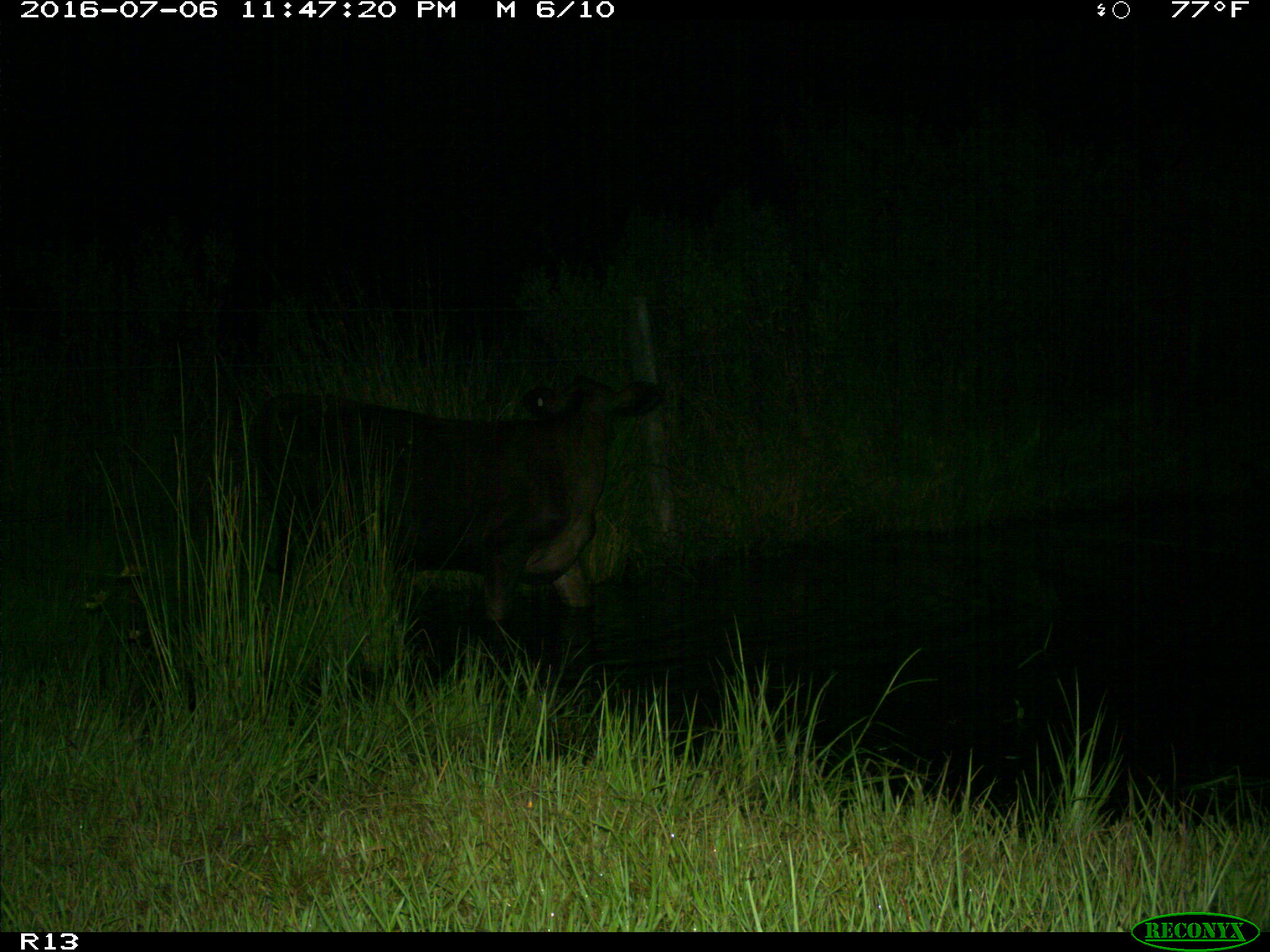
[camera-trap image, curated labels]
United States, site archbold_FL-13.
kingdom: Animalia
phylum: Chordata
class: Mammalia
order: Artiodactyla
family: Bovidae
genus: Bos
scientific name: Bos taurus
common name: domestic cow